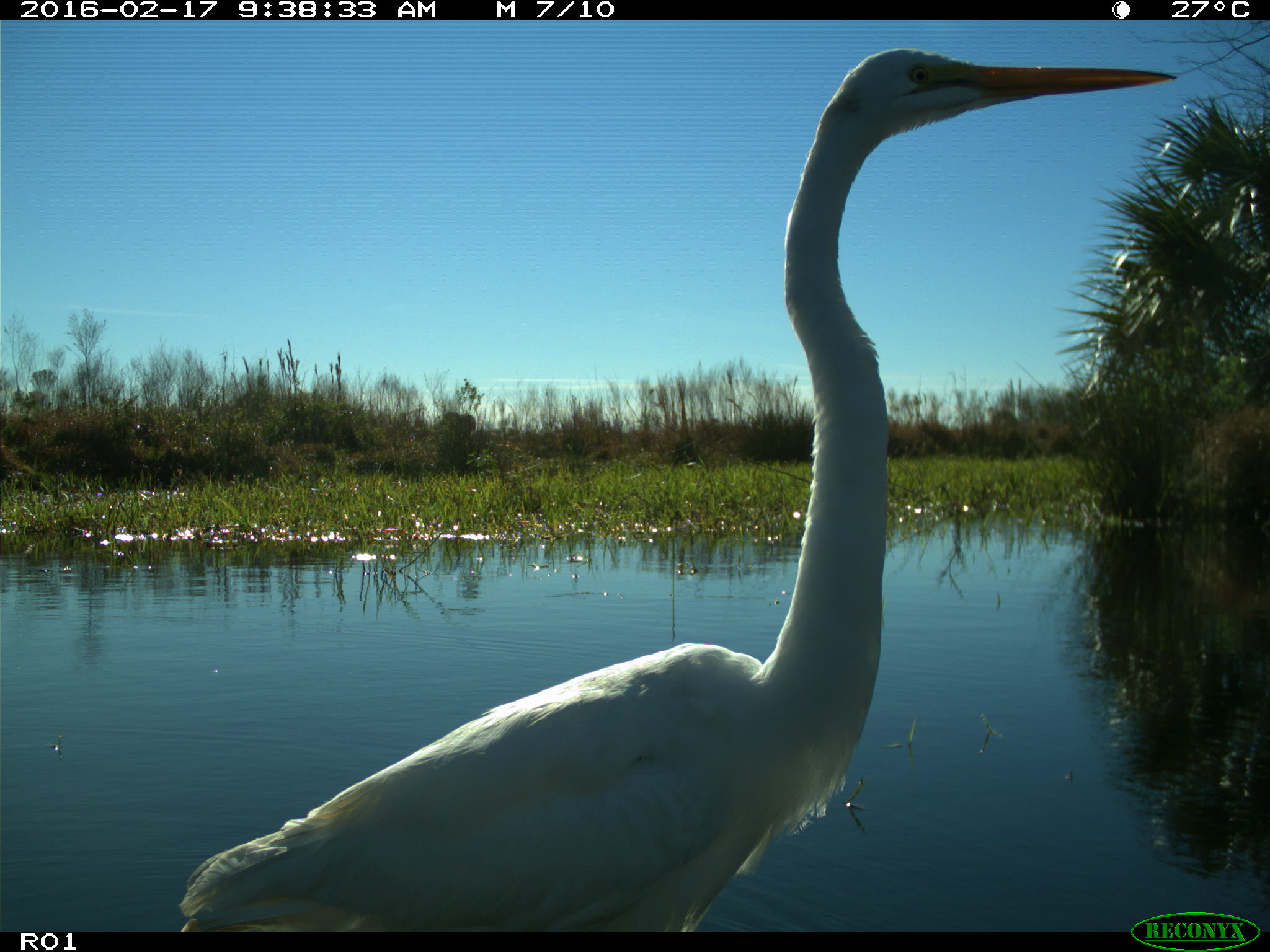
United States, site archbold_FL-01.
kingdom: Animalia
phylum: Chordata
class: Aves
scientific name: Aves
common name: birds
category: unidentified bird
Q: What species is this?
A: Unidentified bird (birds) (Aves).